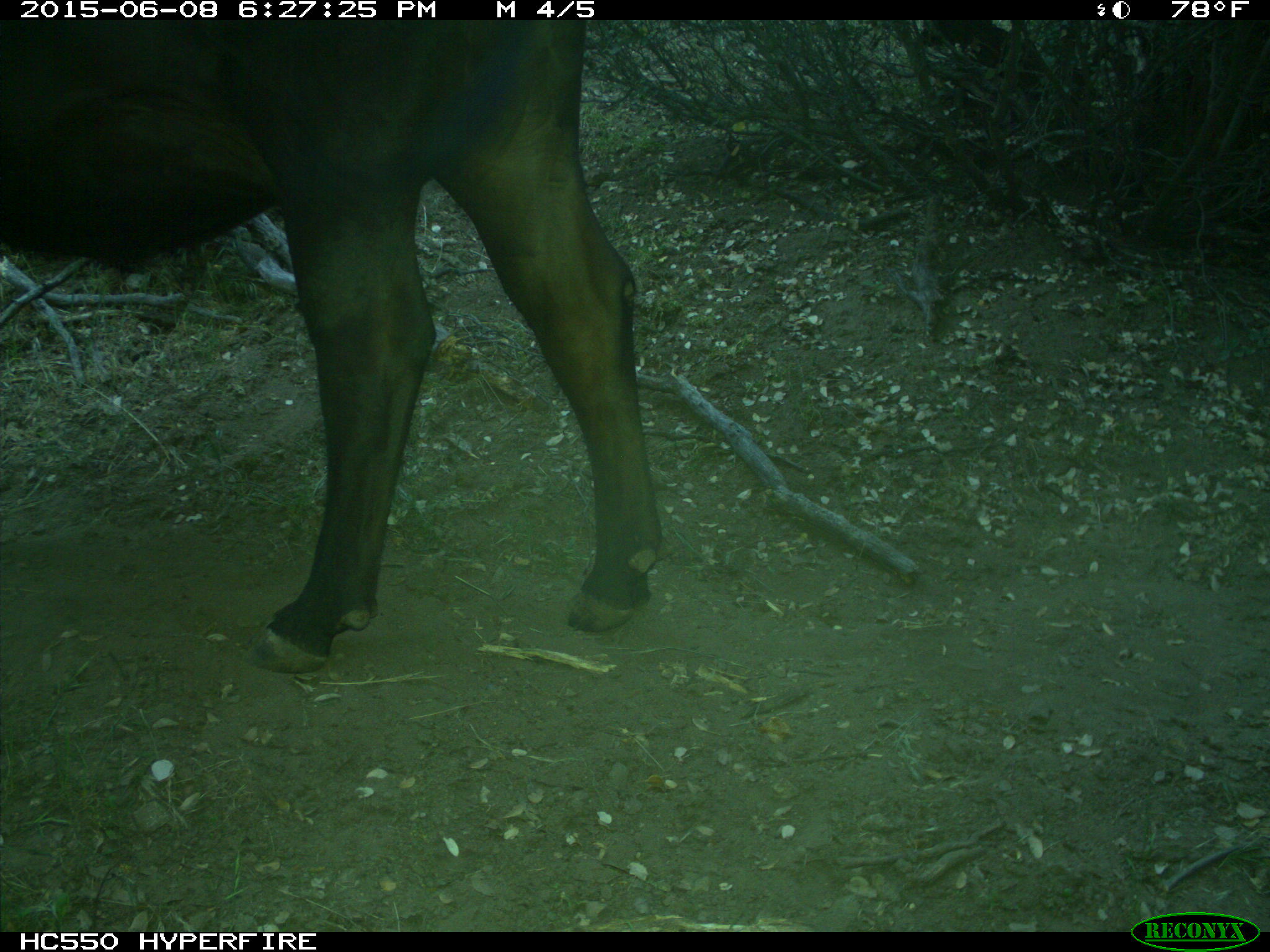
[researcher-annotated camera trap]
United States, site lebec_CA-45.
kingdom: Animalia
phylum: Chordata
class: Mammalia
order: Artiodactyla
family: Bovidae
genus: Bos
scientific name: Bos taurus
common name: domestic cow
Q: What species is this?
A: Bos taurus (domestic cow).